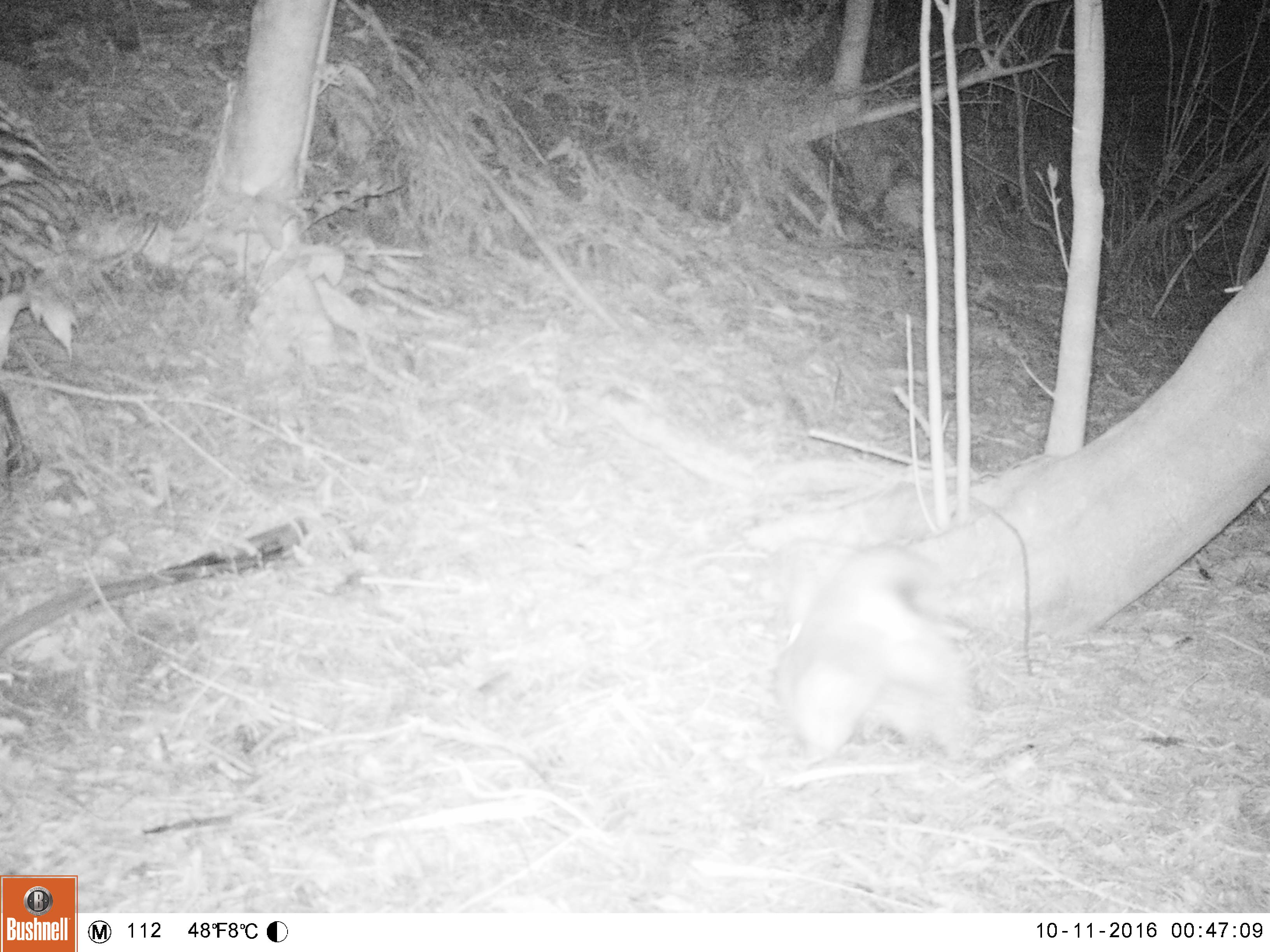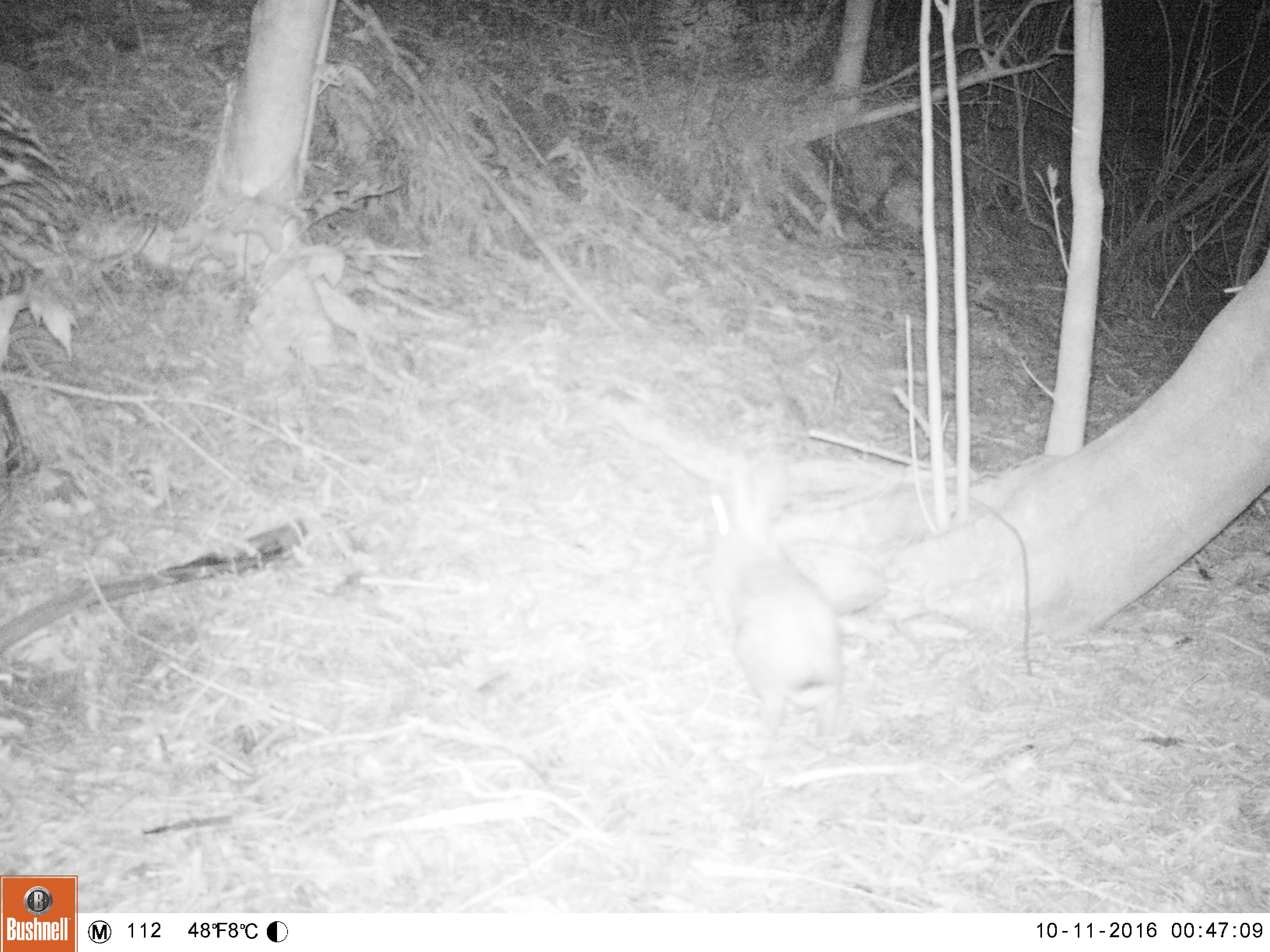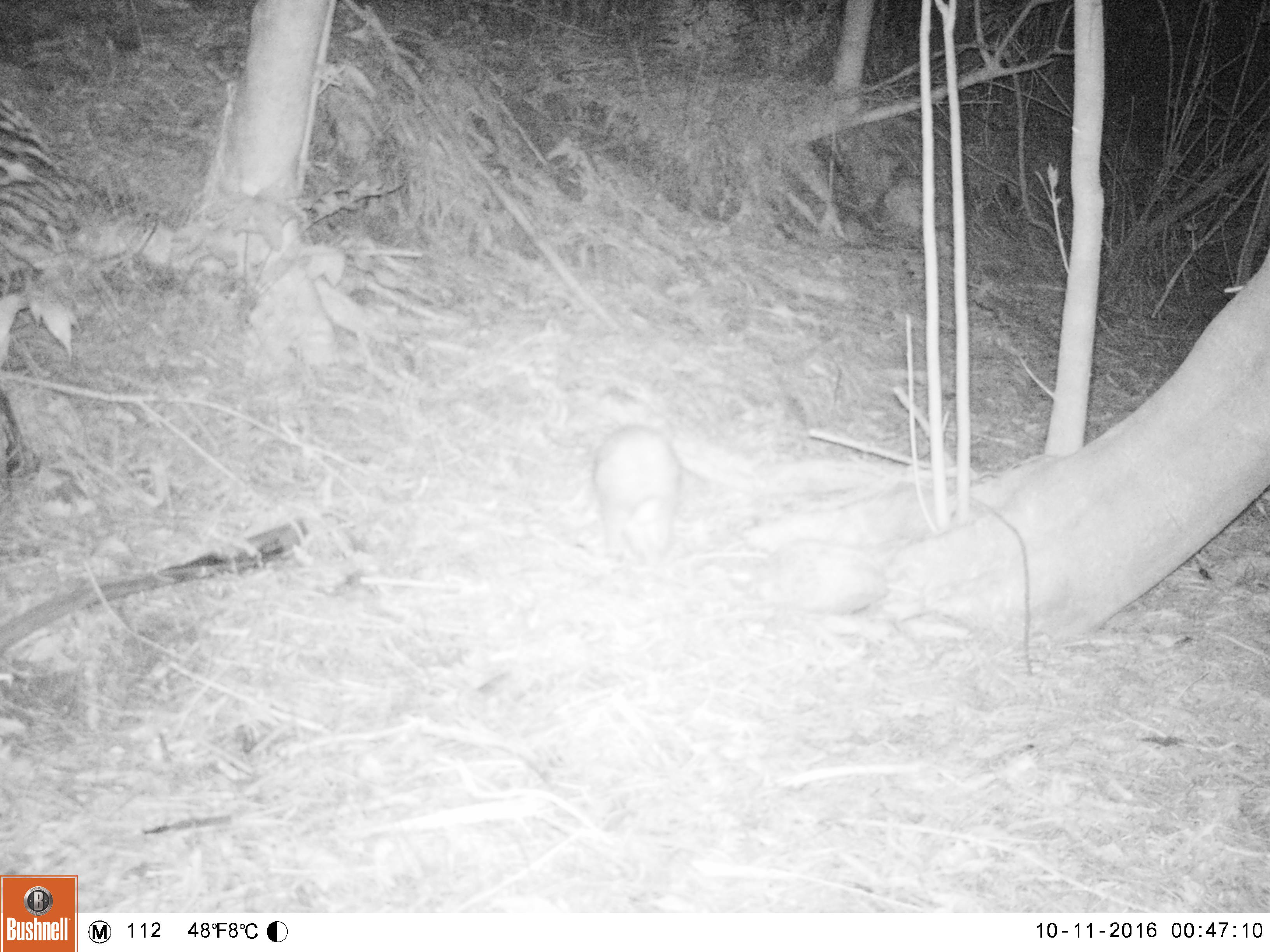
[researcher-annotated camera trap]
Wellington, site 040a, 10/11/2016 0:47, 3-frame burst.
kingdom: Animalia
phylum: Chordata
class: Mammalia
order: Lagomorpha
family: Leporidae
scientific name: Leporidae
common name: rabbit